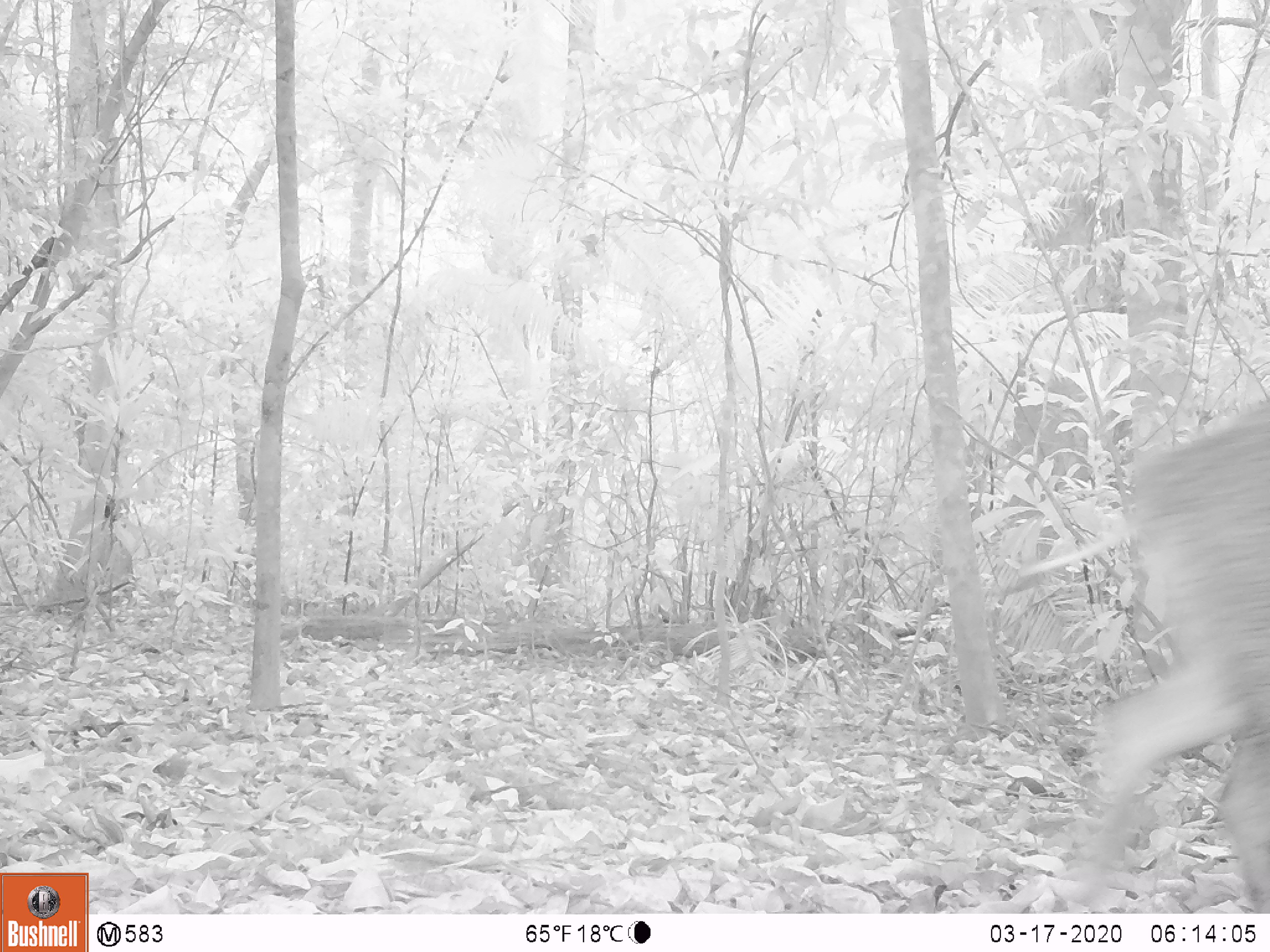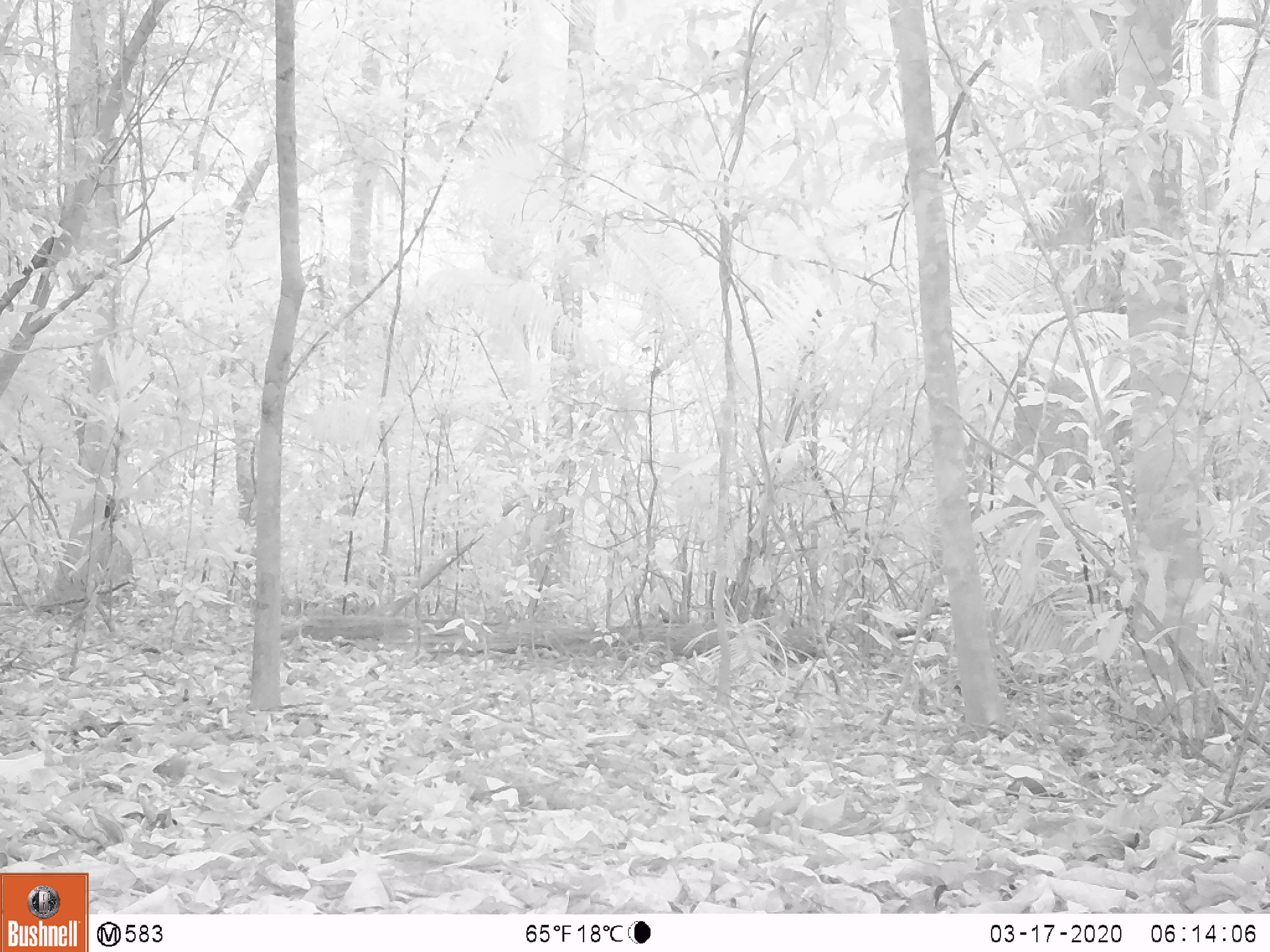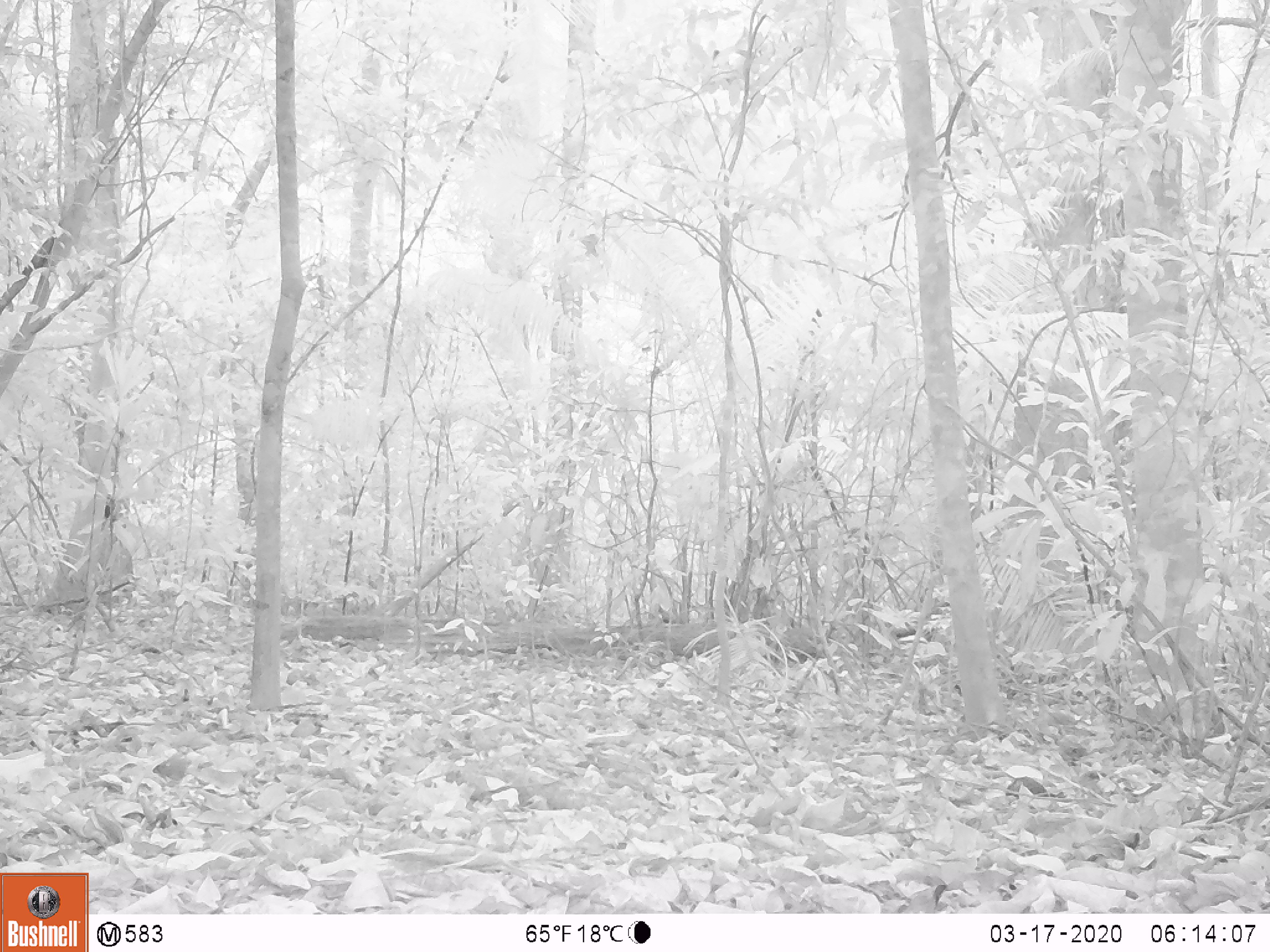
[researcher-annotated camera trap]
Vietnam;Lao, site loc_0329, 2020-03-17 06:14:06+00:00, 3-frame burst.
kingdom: Animalia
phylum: Chordata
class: Mammalia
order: Artiodactyla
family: Suidae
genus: Sus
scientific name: Sus scrofa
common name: eurasian wild pig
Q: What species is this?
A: Eurasian wild pig (Sus scrofa).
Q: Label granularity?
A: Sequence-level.